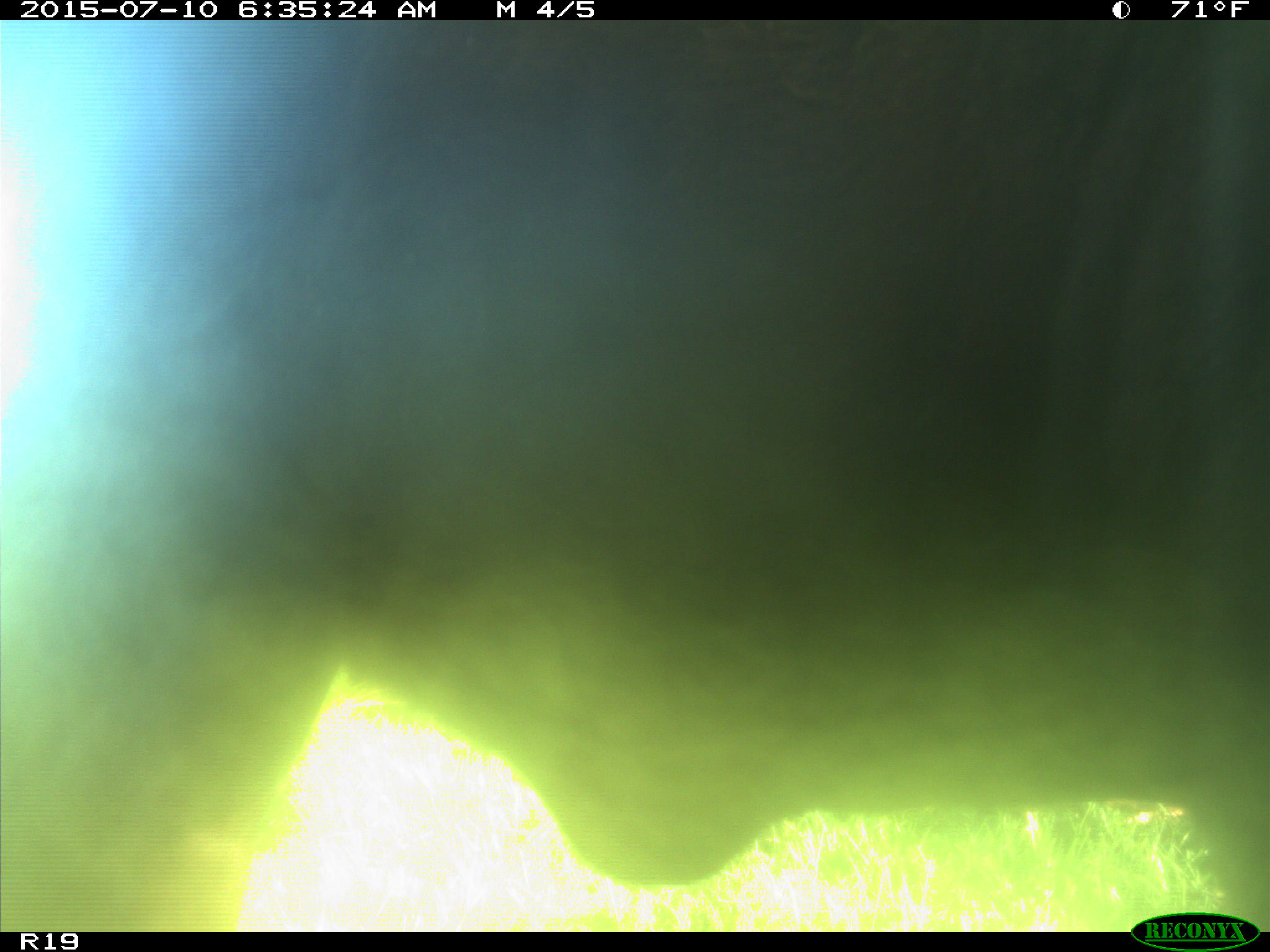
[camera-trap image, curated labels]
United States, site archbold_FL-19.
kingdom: Animalia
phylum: Chordata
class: Mammalia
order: Artiodactyla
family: Bovidae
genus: Bos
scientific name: Bos taurus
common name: domestic cow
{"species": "Bos taurus (domestic cow)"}